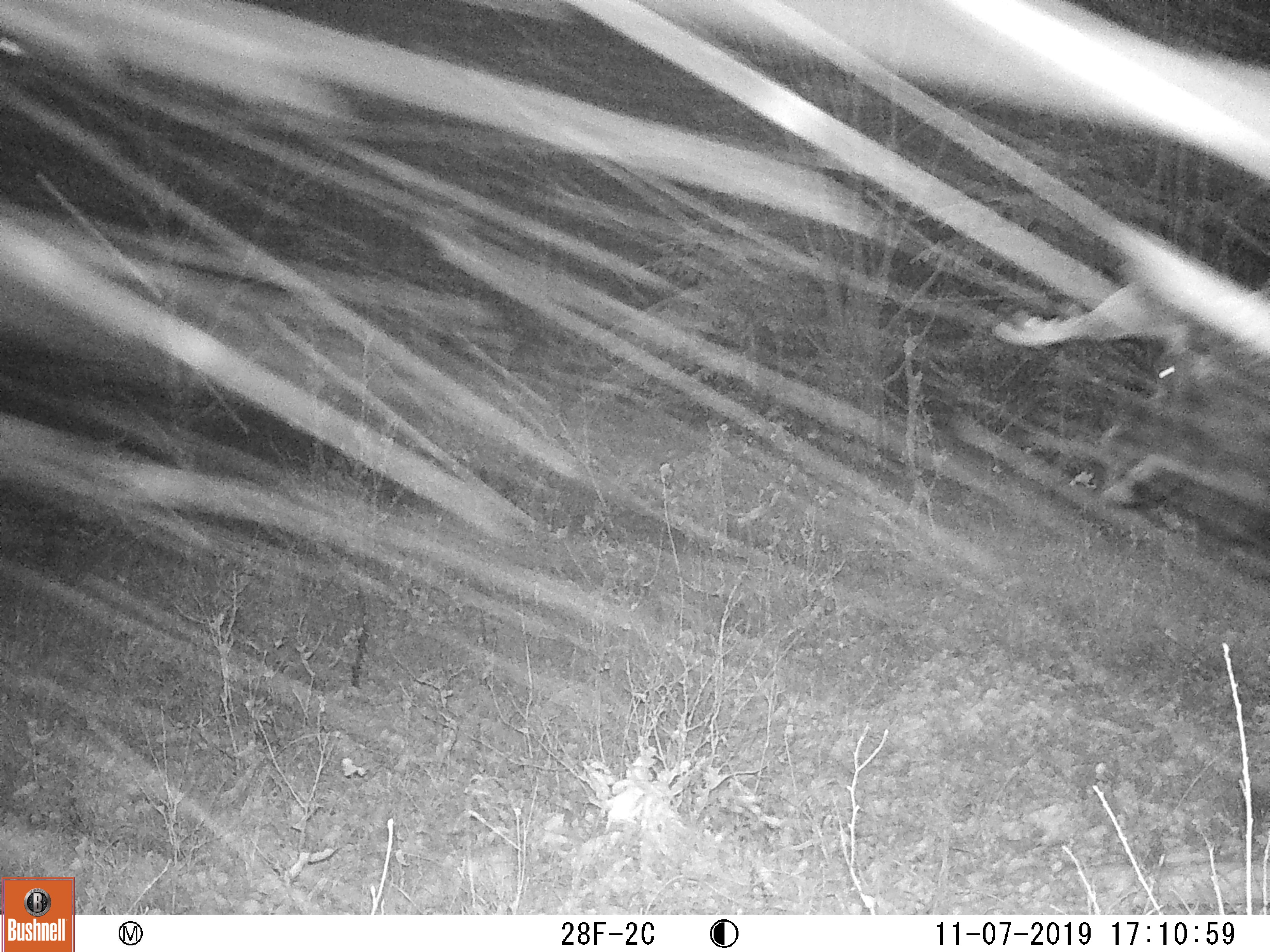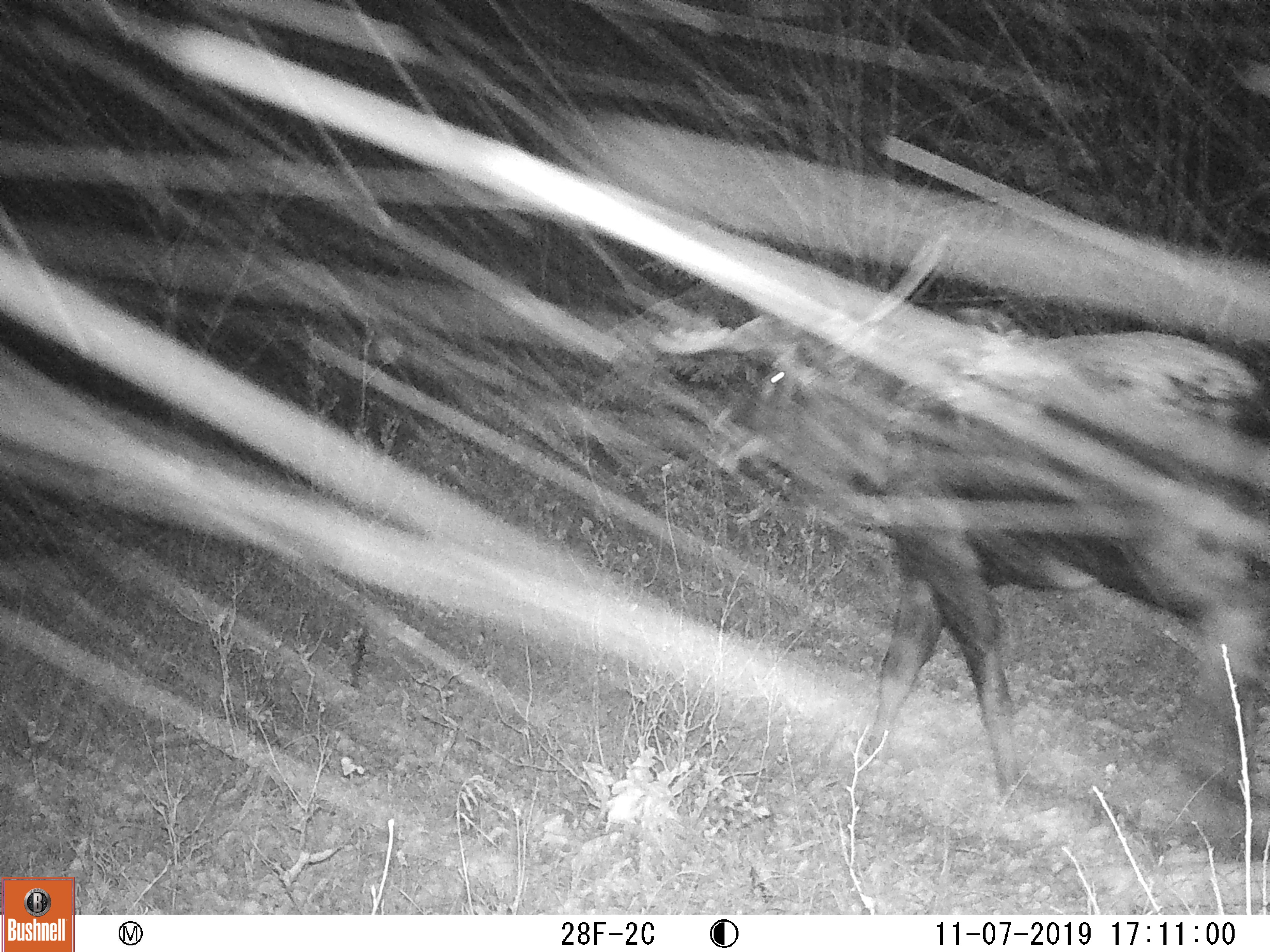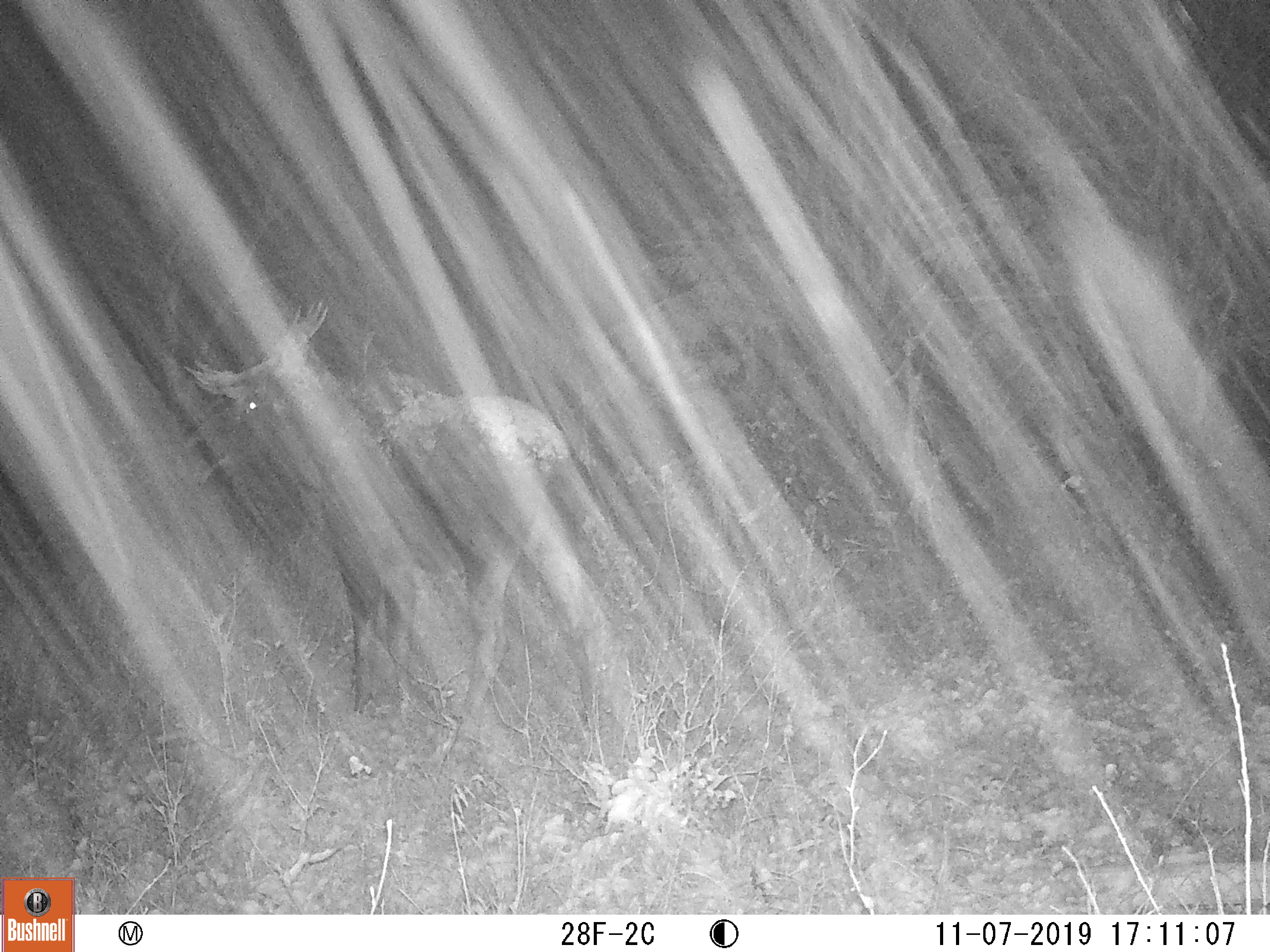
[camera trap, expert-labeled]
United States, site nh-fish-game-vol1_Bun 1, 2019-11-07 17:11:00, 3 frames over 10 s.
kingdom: Animalia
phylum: Chordata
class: Mammalia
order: Artiodactyla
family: Cervidae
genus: Alces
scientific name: Alces alces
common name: moose